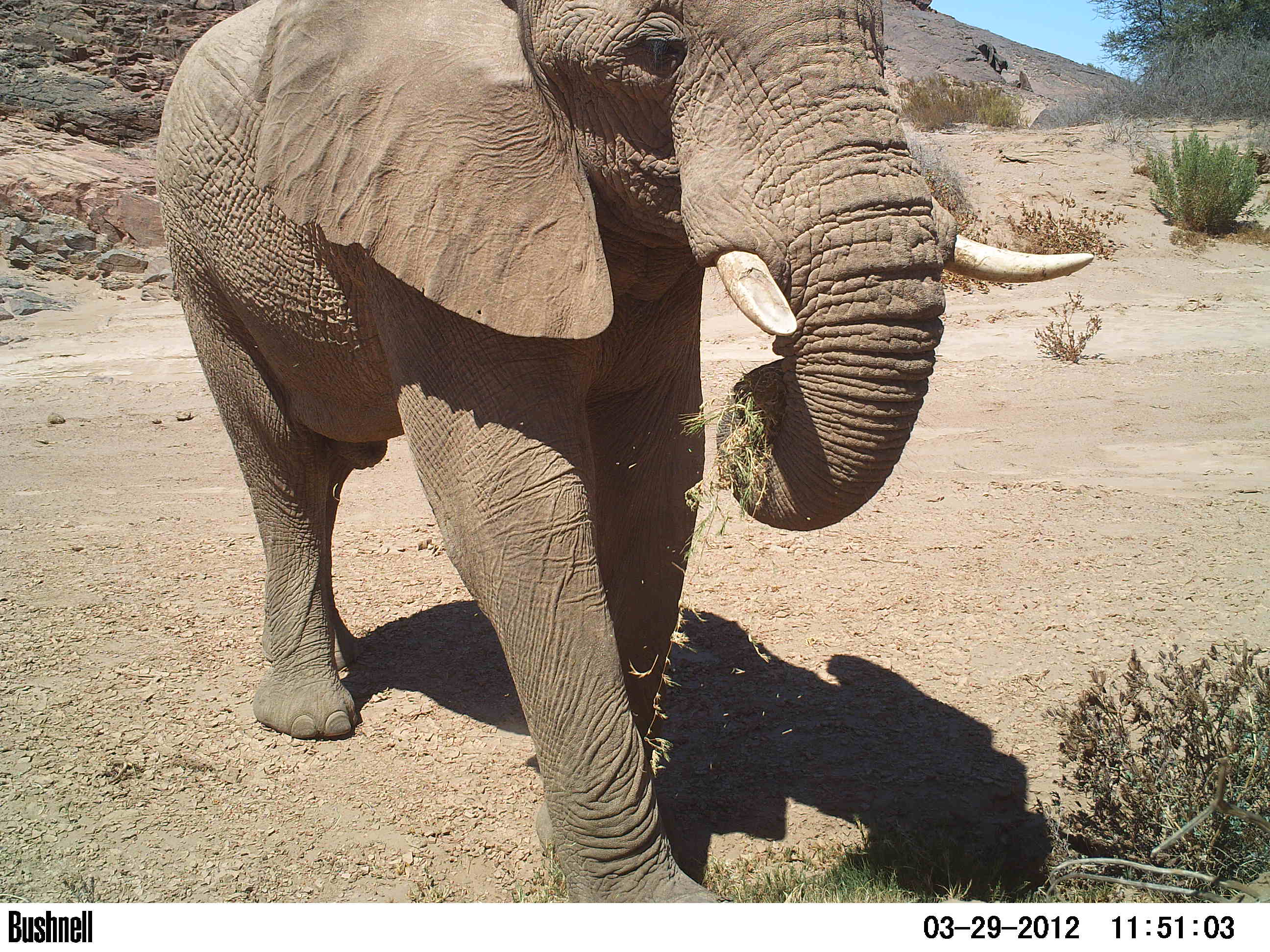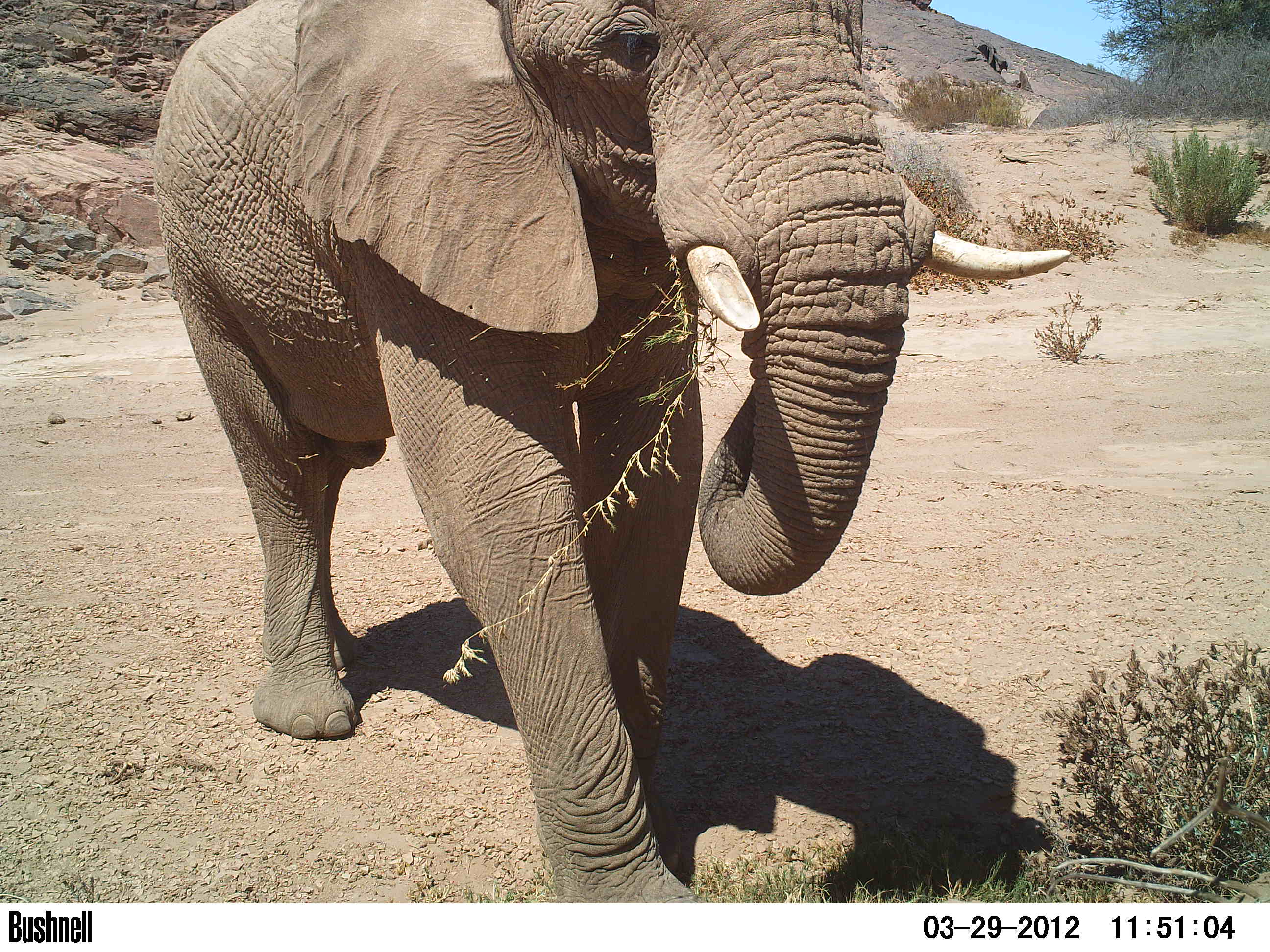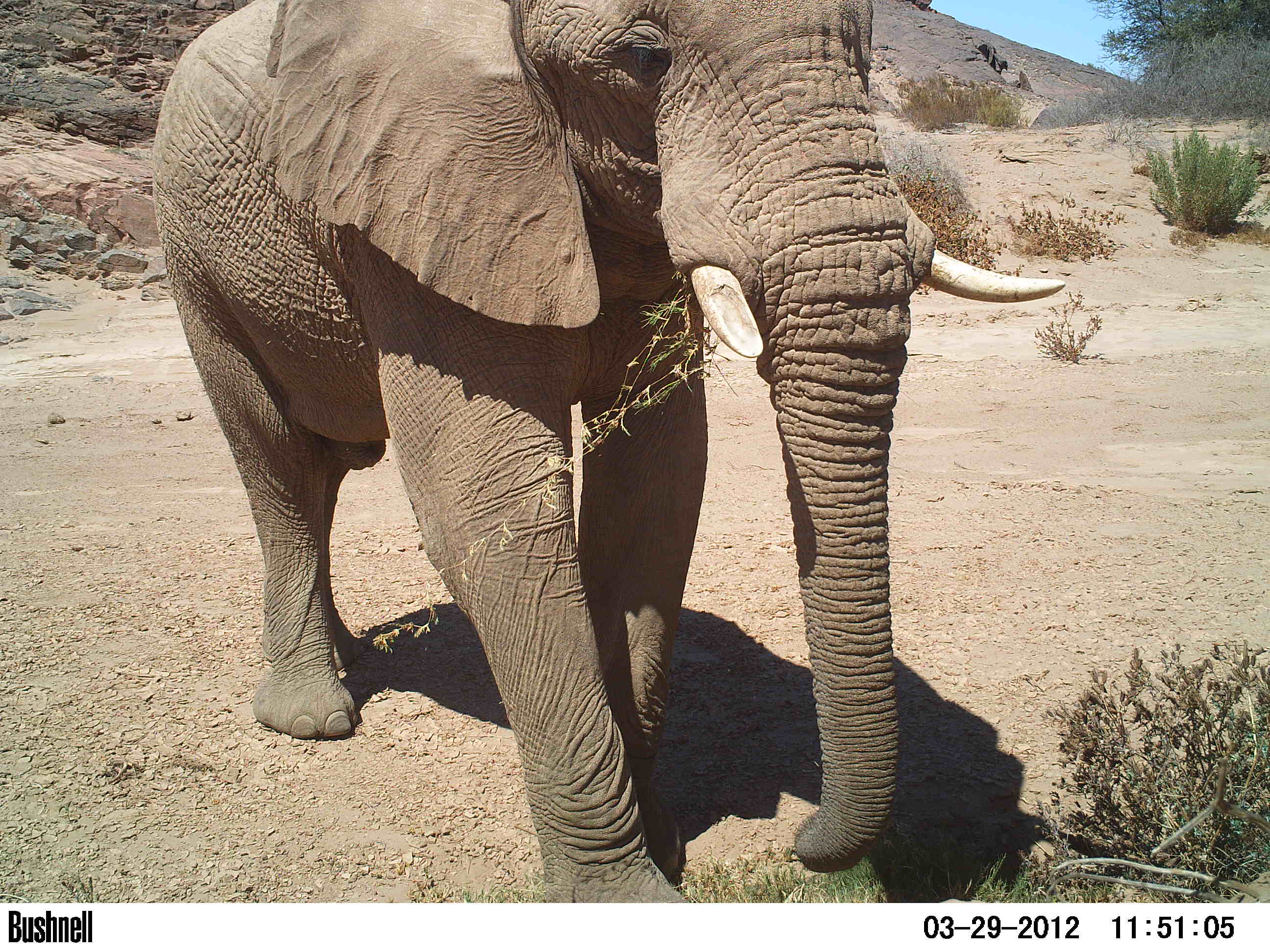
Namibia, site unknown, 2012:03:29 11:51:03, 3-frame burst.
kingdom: Animalia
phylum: Chordata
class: Mammalia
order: Proboscidea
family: Elephantidae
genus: Loxodonta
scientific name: Loxodonta africana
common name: african elephant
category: loxodanta africana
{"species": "loxodanta africana (african elephant) (Loxodonta africana)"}